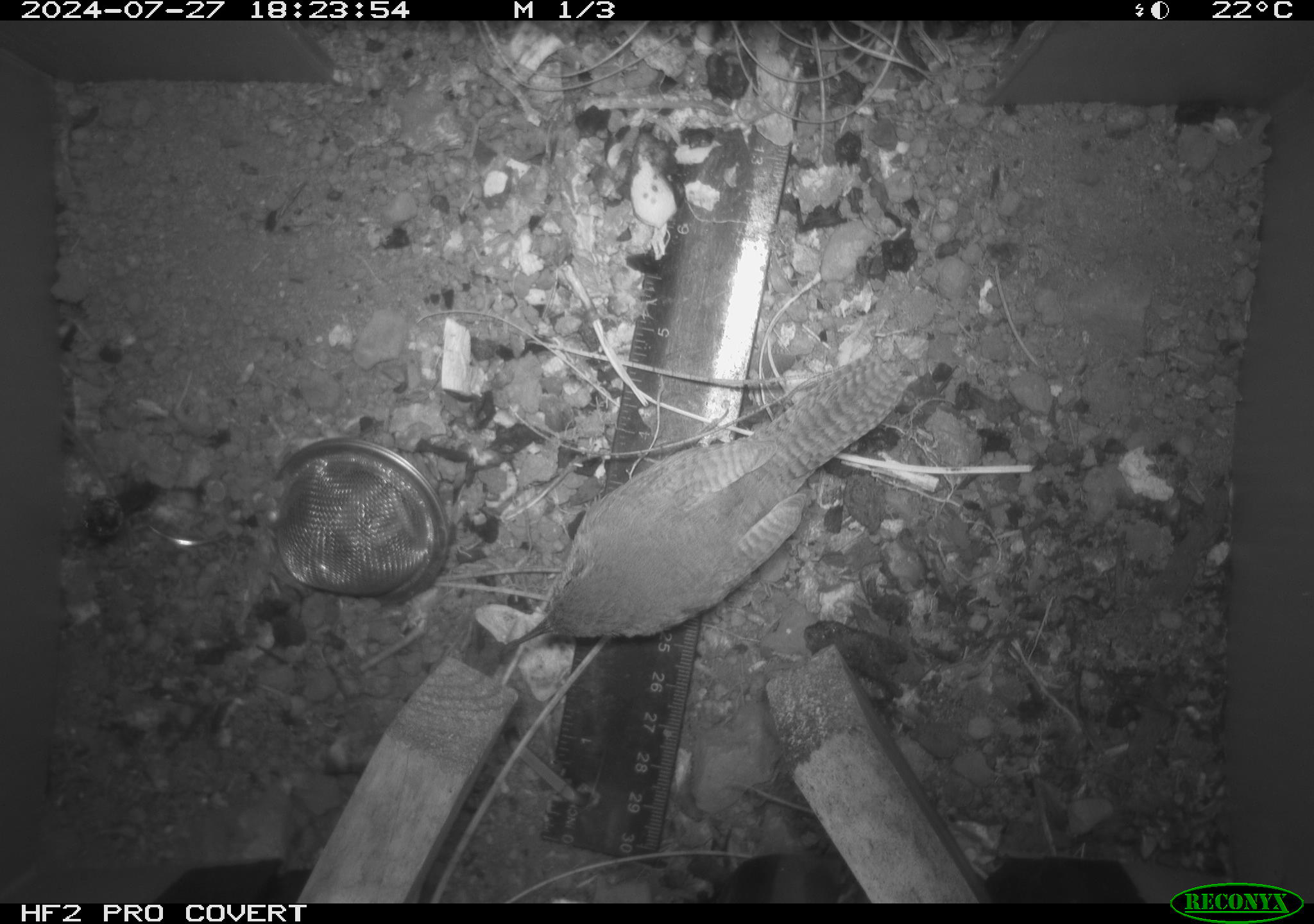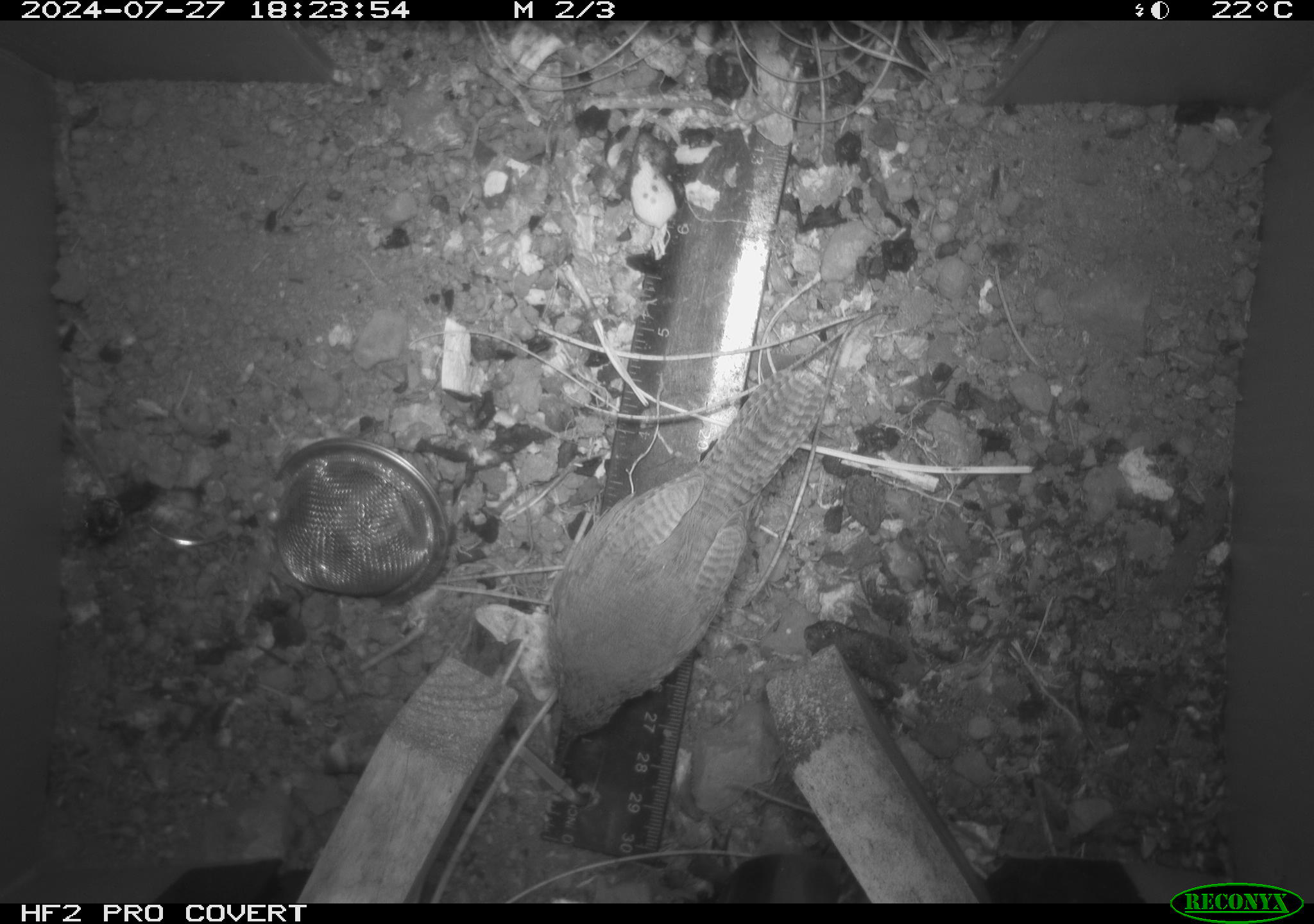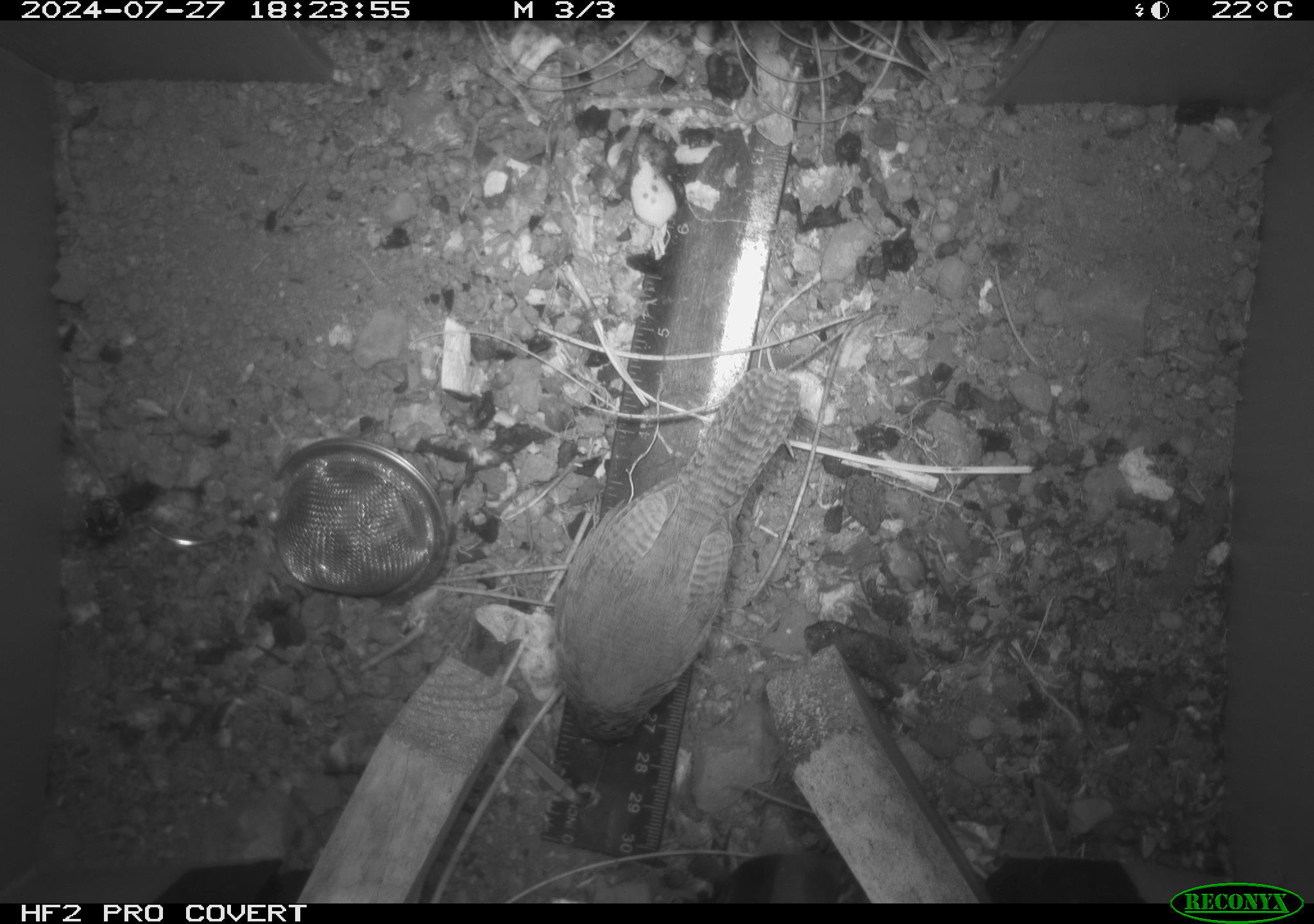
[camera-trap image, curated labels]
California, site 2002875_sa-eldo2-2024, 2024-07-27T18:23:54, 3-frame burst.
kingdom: Animalia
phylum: Chordata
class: Aves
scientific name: Aves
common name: bird